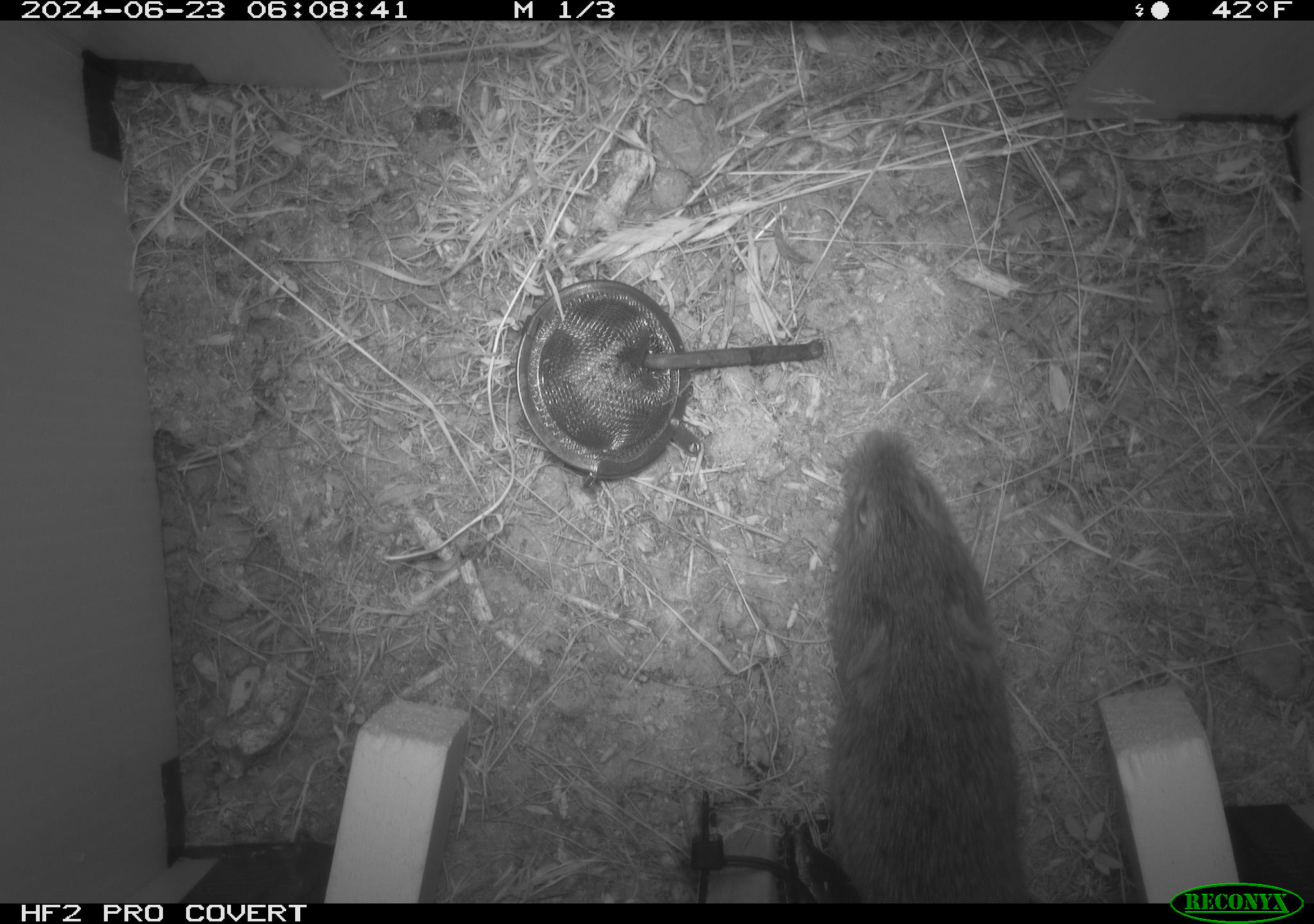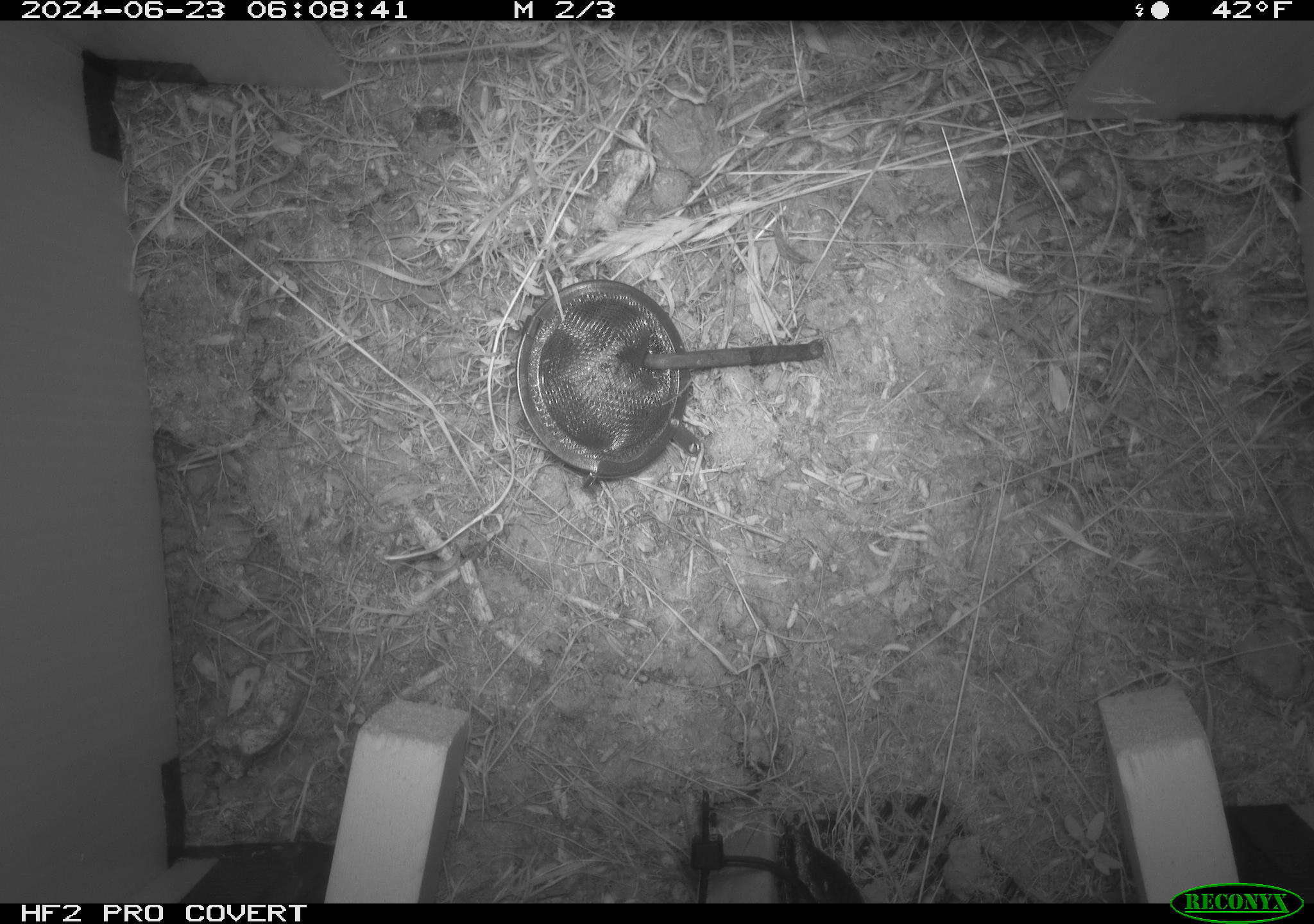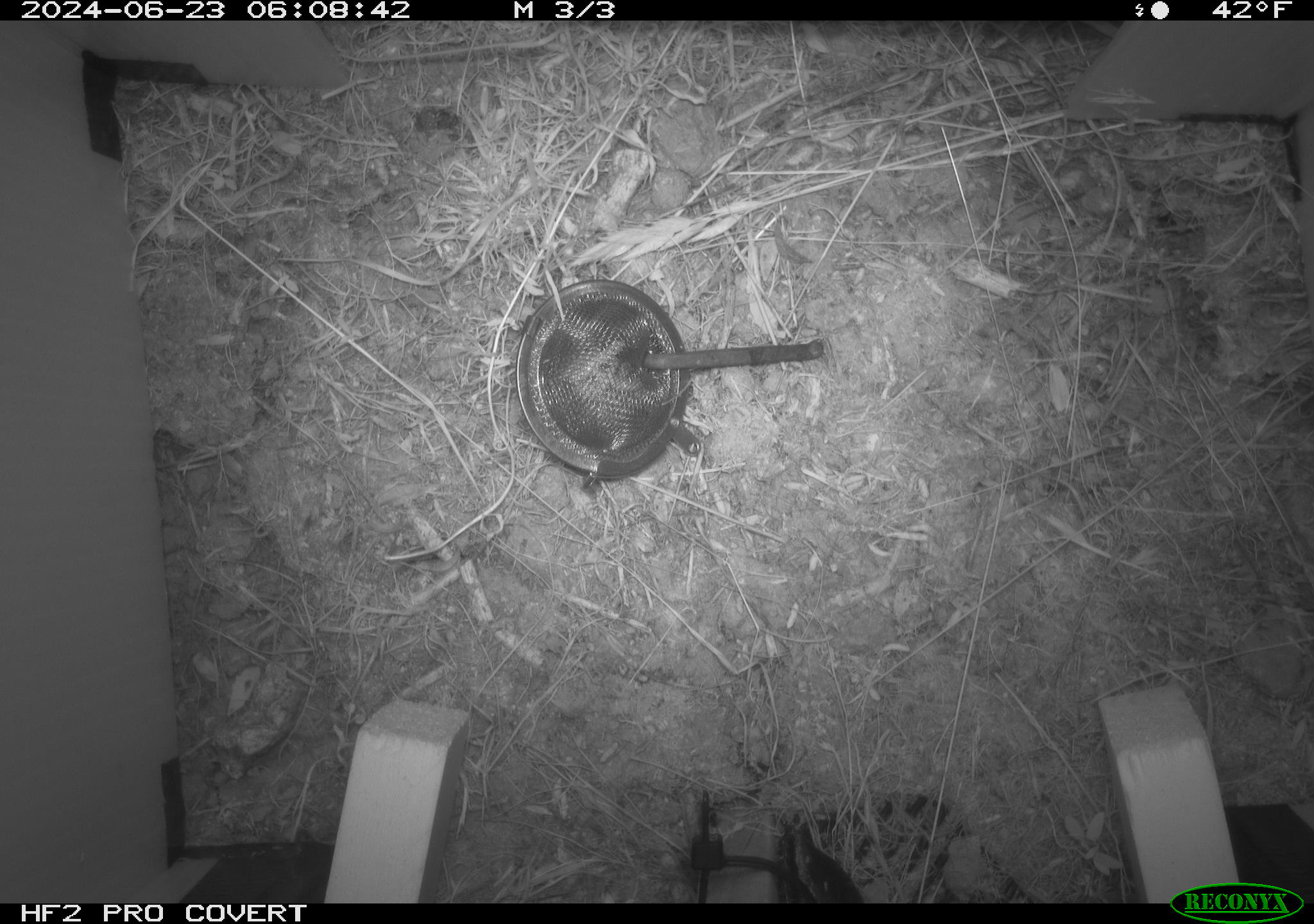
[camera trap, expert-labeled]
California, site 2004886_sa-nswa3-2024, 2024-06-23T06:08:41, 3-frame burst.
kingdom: Animalia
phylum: Chordata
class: Mammalia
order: Rodentia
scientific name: Rodentia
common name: rodent